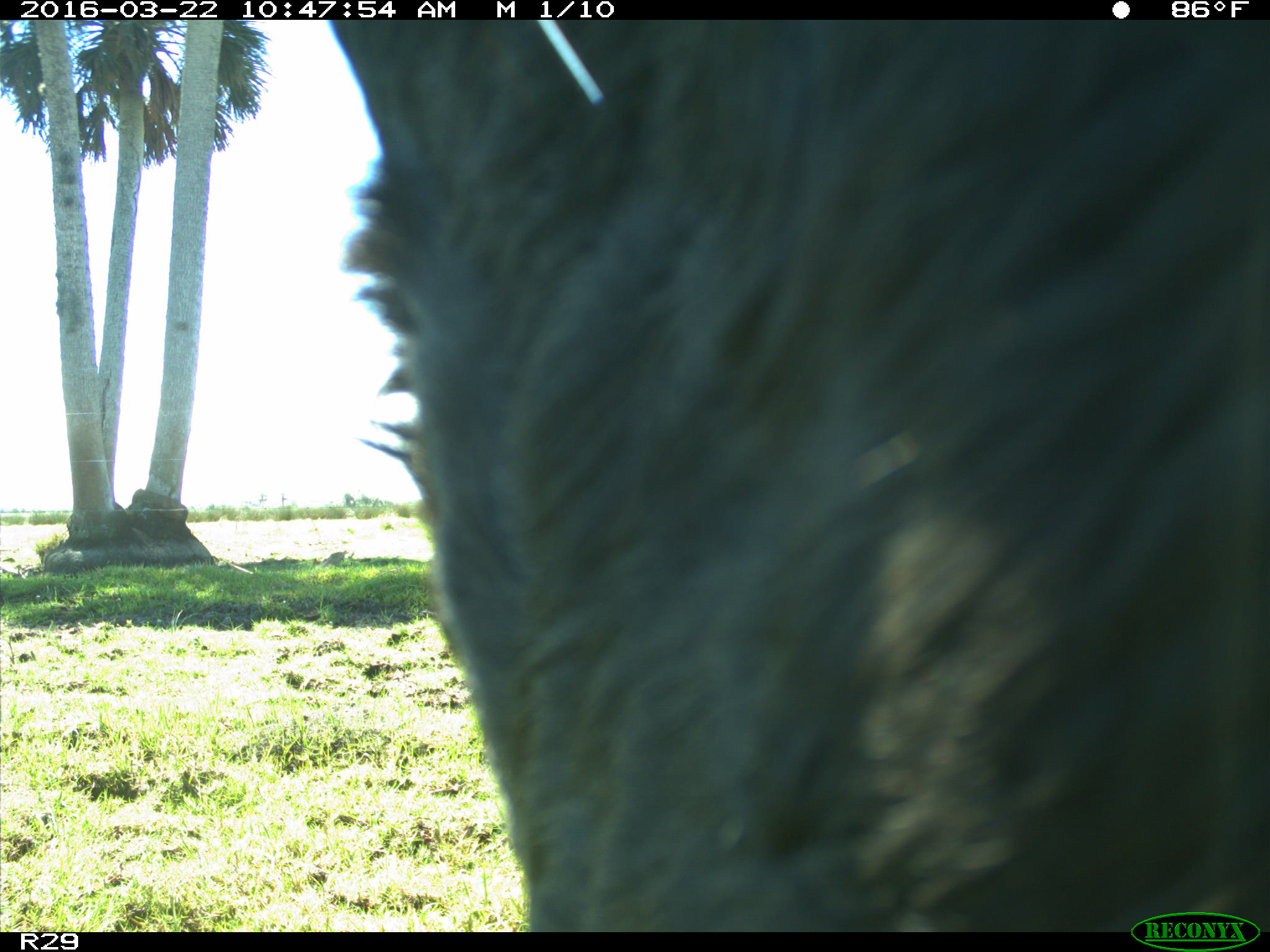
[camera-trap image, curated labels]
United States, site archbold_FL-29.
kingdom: Animalia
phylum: Chordata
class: Mammalia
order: Artiodactyla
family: Bovidae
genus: Bos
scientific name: Bos taurus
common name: domestic cow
Bos taurus (domestic cow).